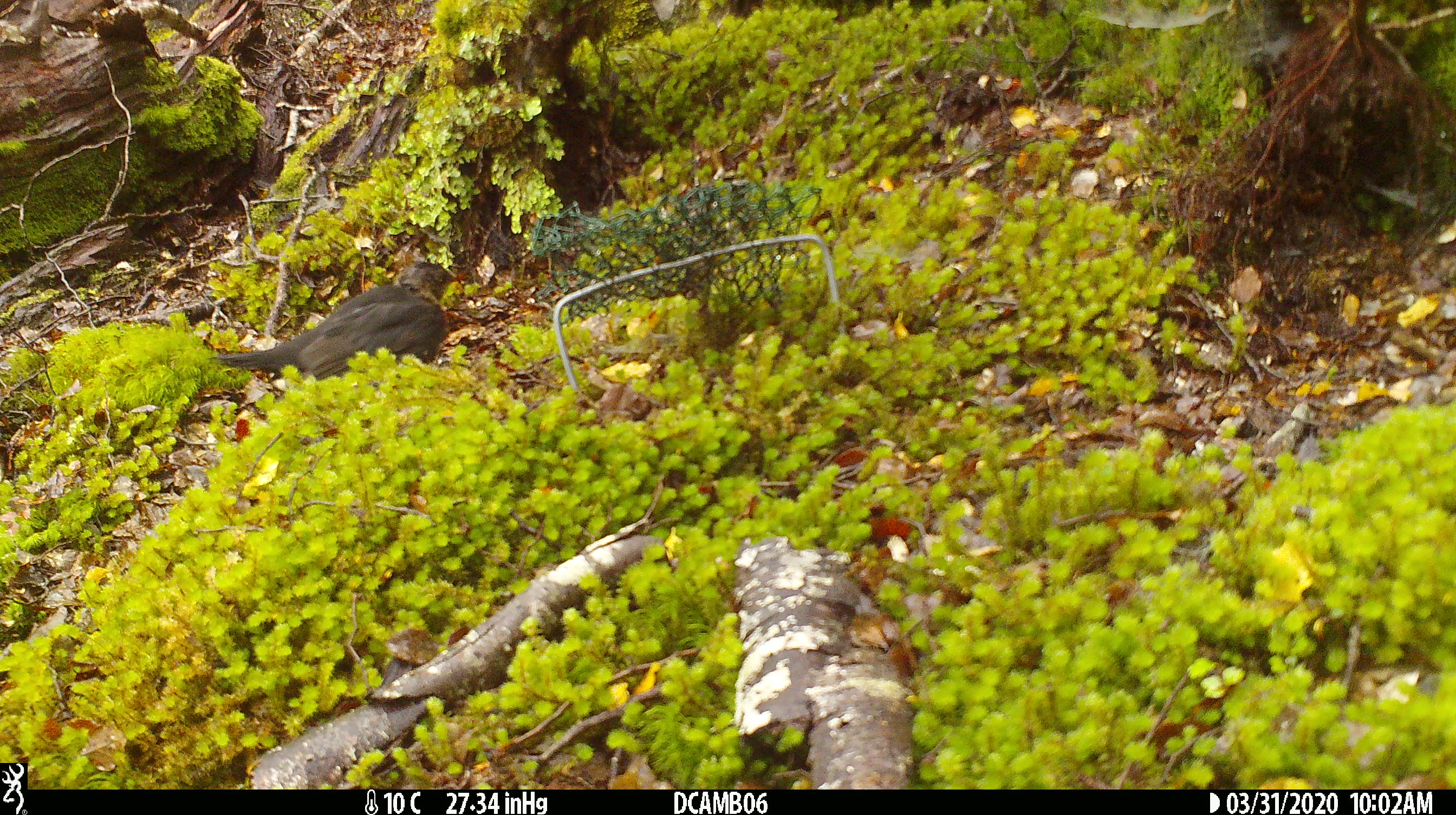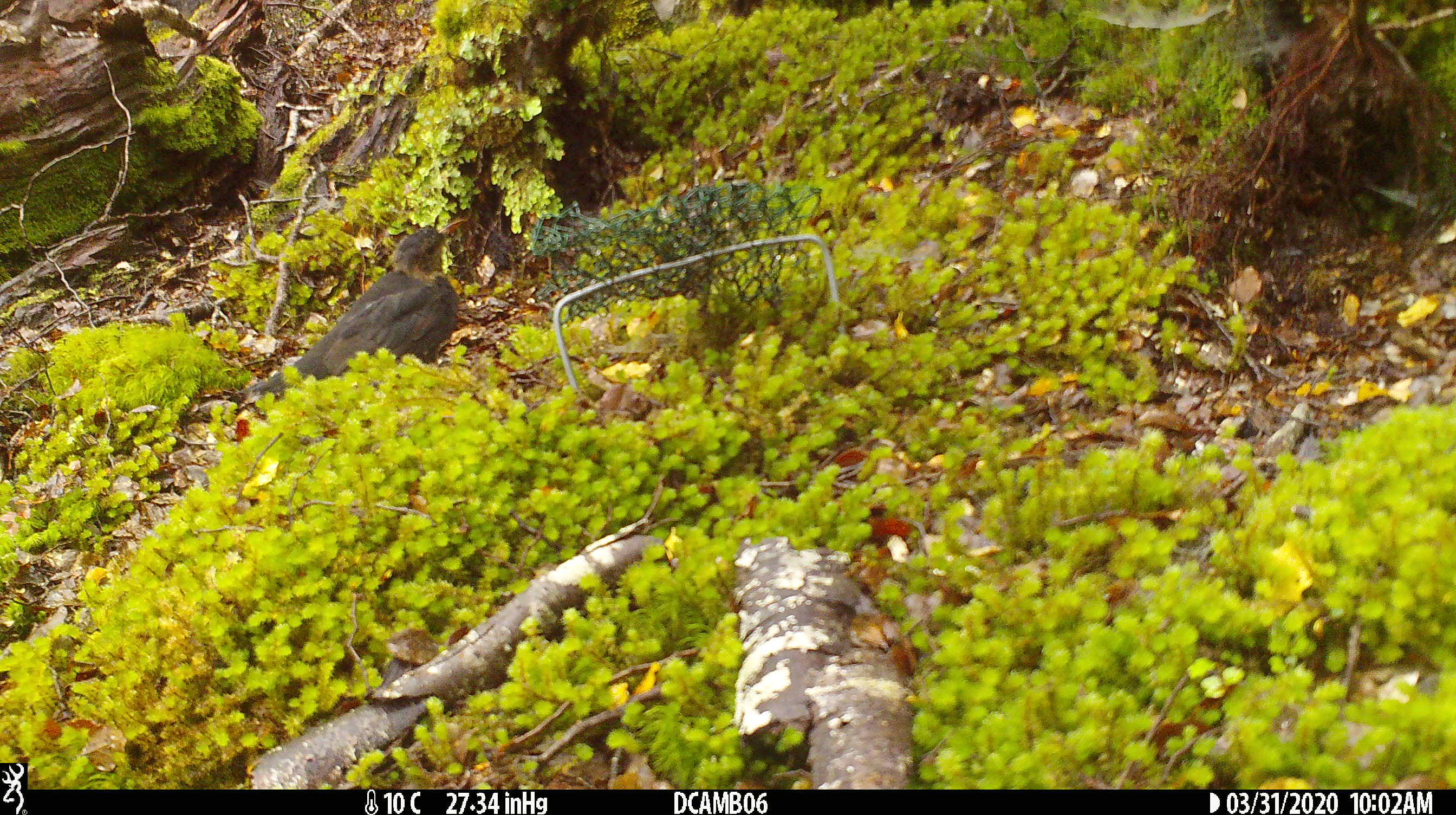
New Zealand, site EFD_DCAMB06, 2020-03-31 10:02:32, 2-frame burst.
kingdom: Animalia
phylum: Chordata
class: Aves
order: Passeriformes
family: Turdidae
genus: Turdus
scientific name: Turdus merula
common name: eurasian blackbird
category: blackbird